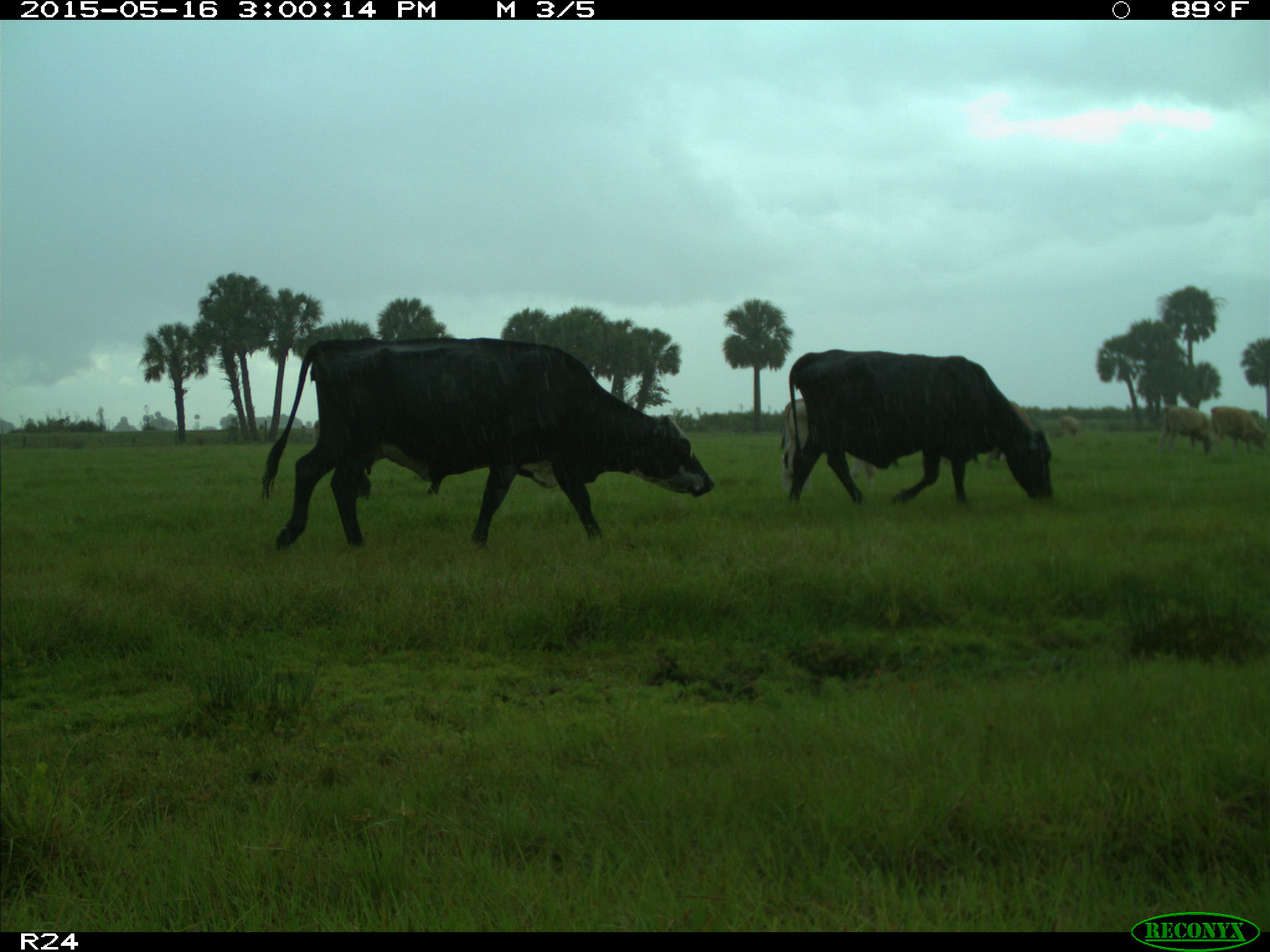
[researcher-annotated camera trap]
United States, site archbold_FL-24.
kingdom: Animalia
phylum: Chordata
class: Mammalia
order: Artiodactyla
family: Bovidae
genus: Bos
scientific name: Bos taurus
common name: domestic cow